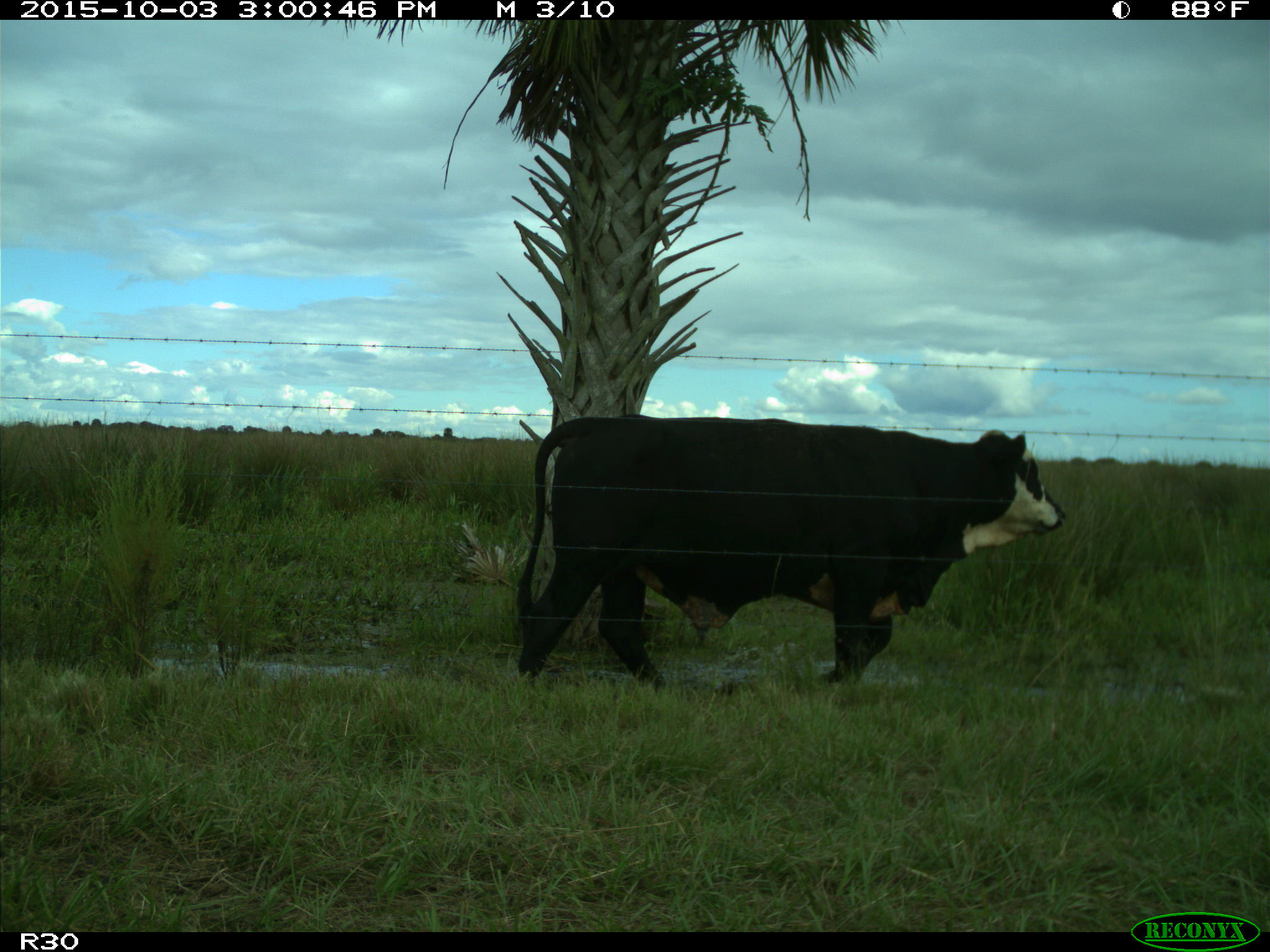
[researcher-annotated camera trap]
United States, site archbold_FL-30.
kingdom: Animalia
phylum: Chordata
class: Mammalia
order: Artiodactyla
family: Bovidae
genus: Bos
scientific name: Bos taurus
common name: domestic cow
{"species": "Bos taurus (domestic cow)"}